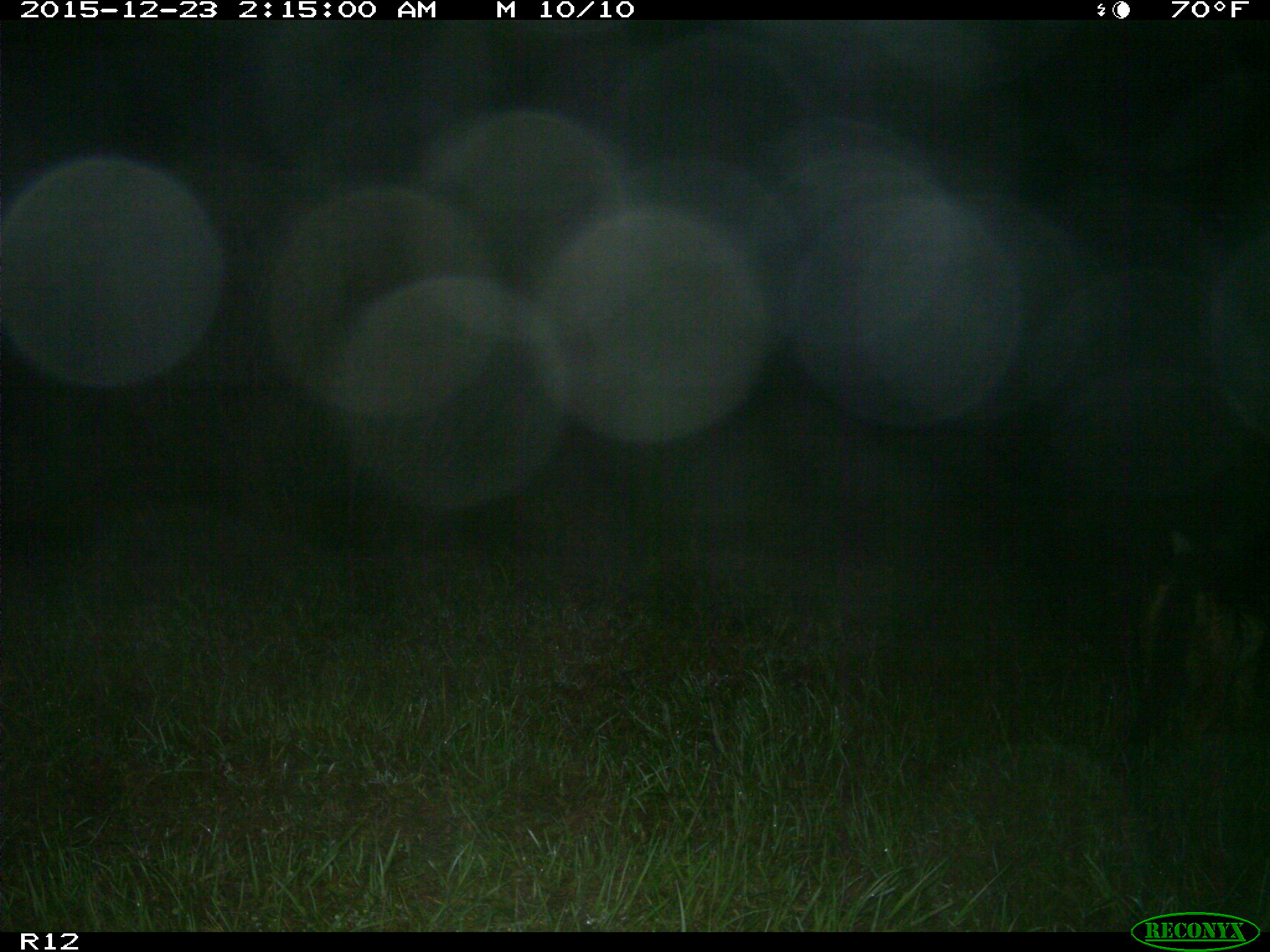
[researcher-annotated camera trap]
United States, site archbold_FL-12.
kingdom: Animalia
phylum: Chordata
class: Mammalia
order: Carnivora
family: Canidae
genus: Canis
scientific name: Canis latrans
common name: coyote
Canis latrans (coyote).